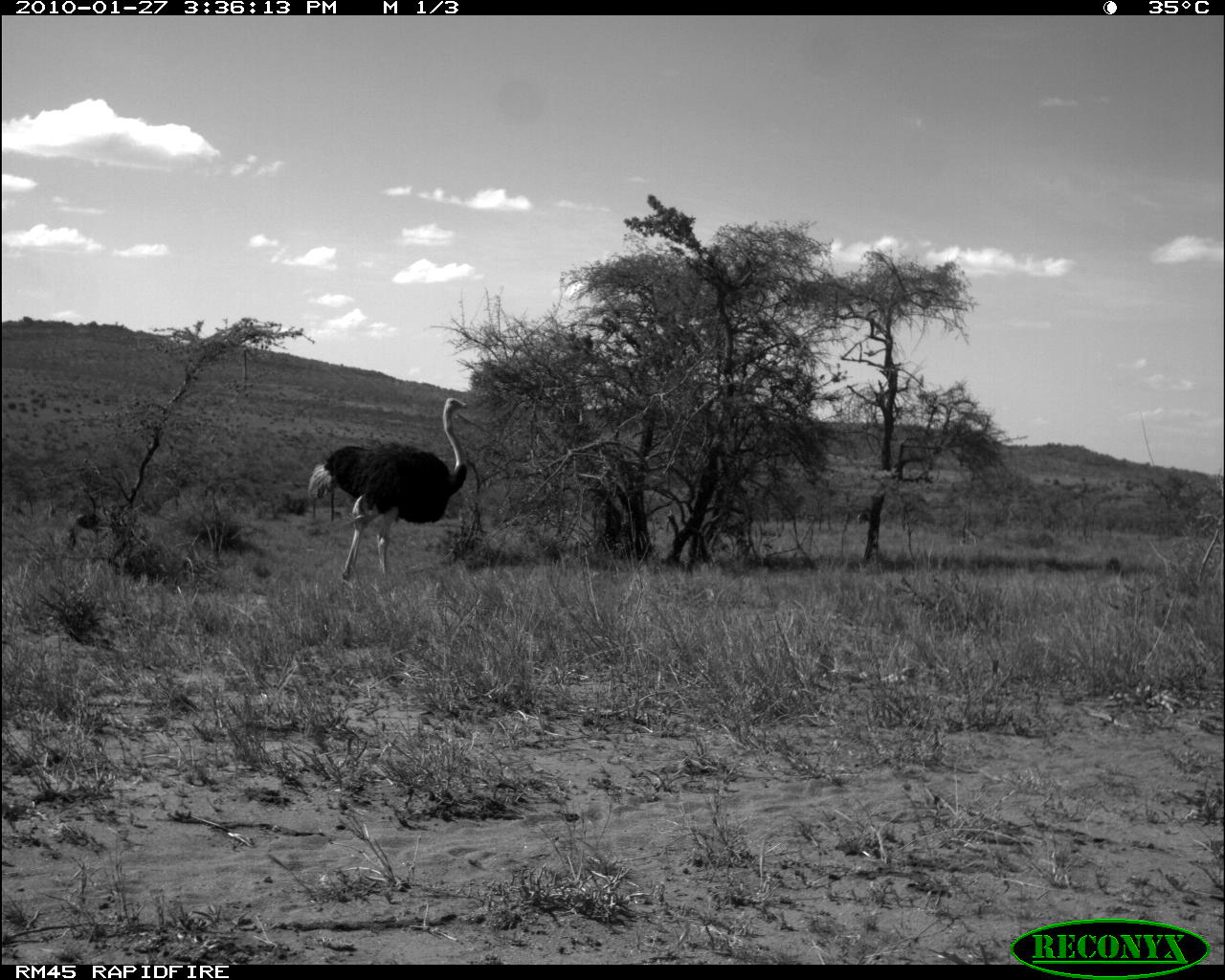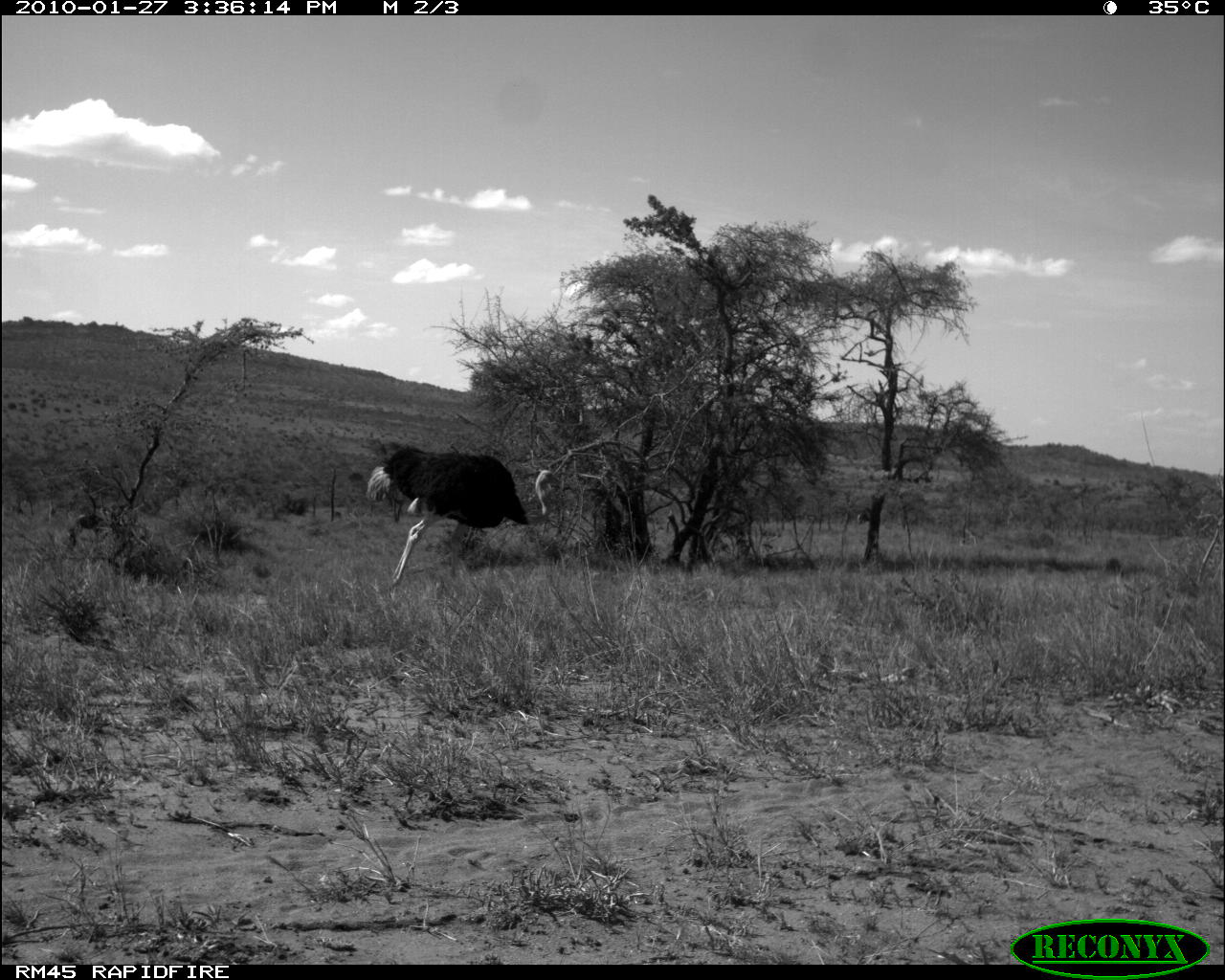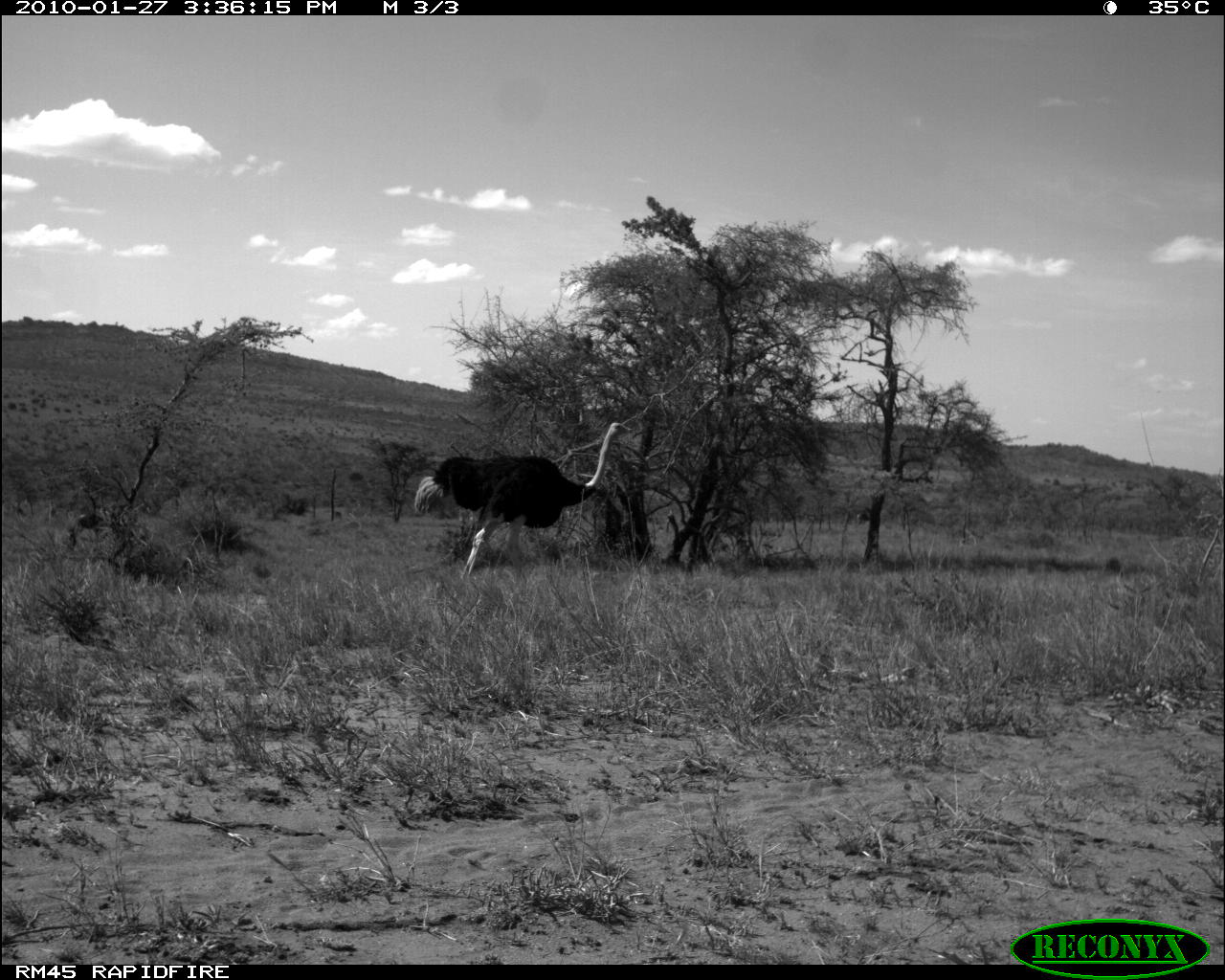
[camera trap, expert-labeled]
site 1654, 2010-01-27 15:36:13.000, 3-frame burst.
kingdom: Animalia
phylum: Chordata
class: Aves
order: Struthioniformes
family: Struthionidae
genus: Struthio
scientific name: Struthio camelus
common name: common ostrich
Struthio camelus (common ostrich), count 1.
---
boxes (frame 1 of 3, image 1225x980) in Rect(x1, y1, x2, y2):
struthio camelus: Rect(308, 397, 469, 586)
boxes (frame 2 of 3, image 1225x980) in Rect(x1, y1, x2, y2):
struthio camelus: Rect(364, 442, 561, 585)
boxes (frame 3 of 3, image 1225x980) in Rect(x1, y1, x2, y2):
struthio camelus: Rect(411, 418, 633, 582)